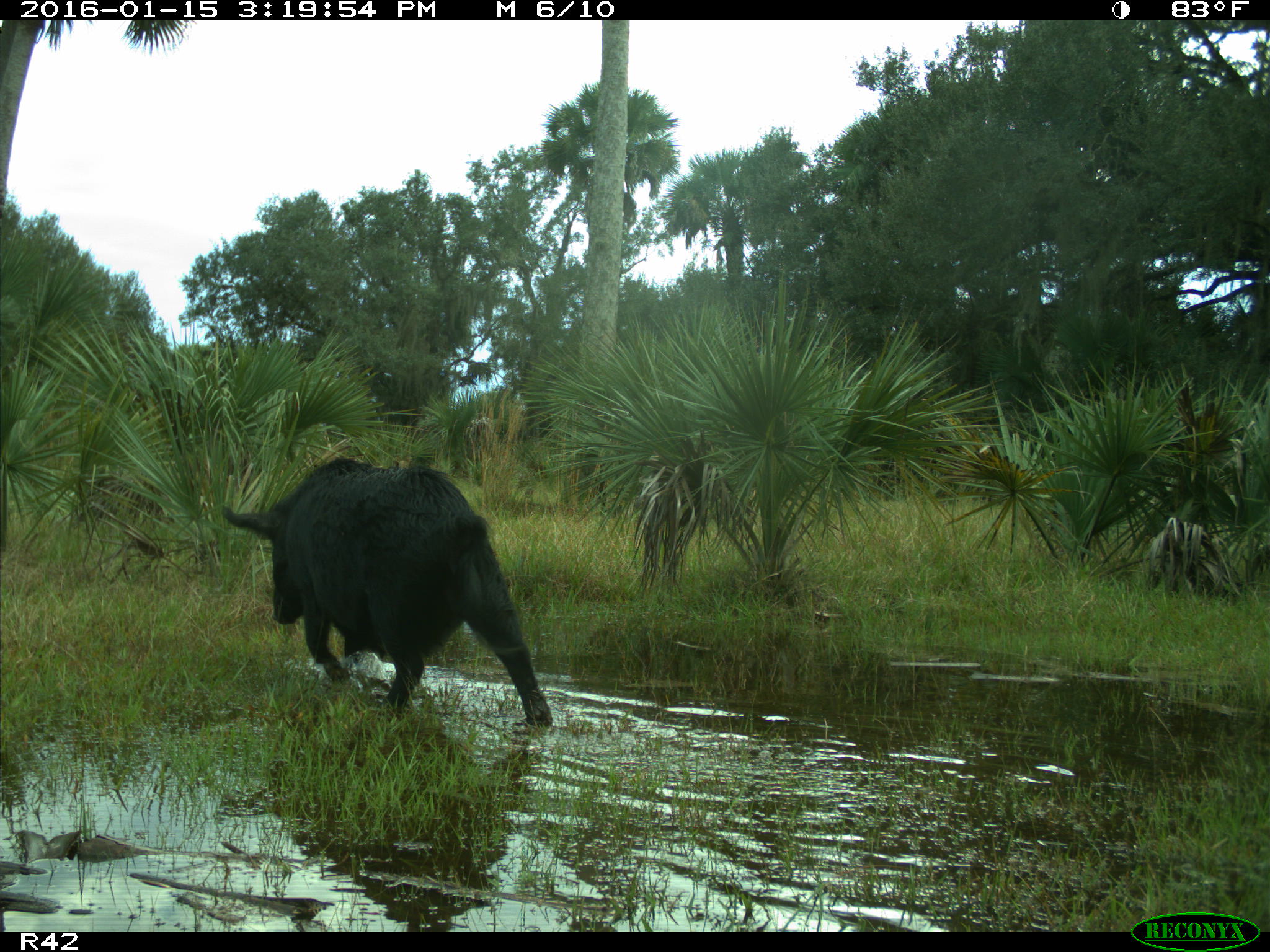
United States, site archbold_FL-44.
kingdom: Animalia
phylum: Chordata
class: Mammalia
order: Artiodactyla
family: Suidae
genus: Sus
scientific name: Sus scrofa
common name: wild boar